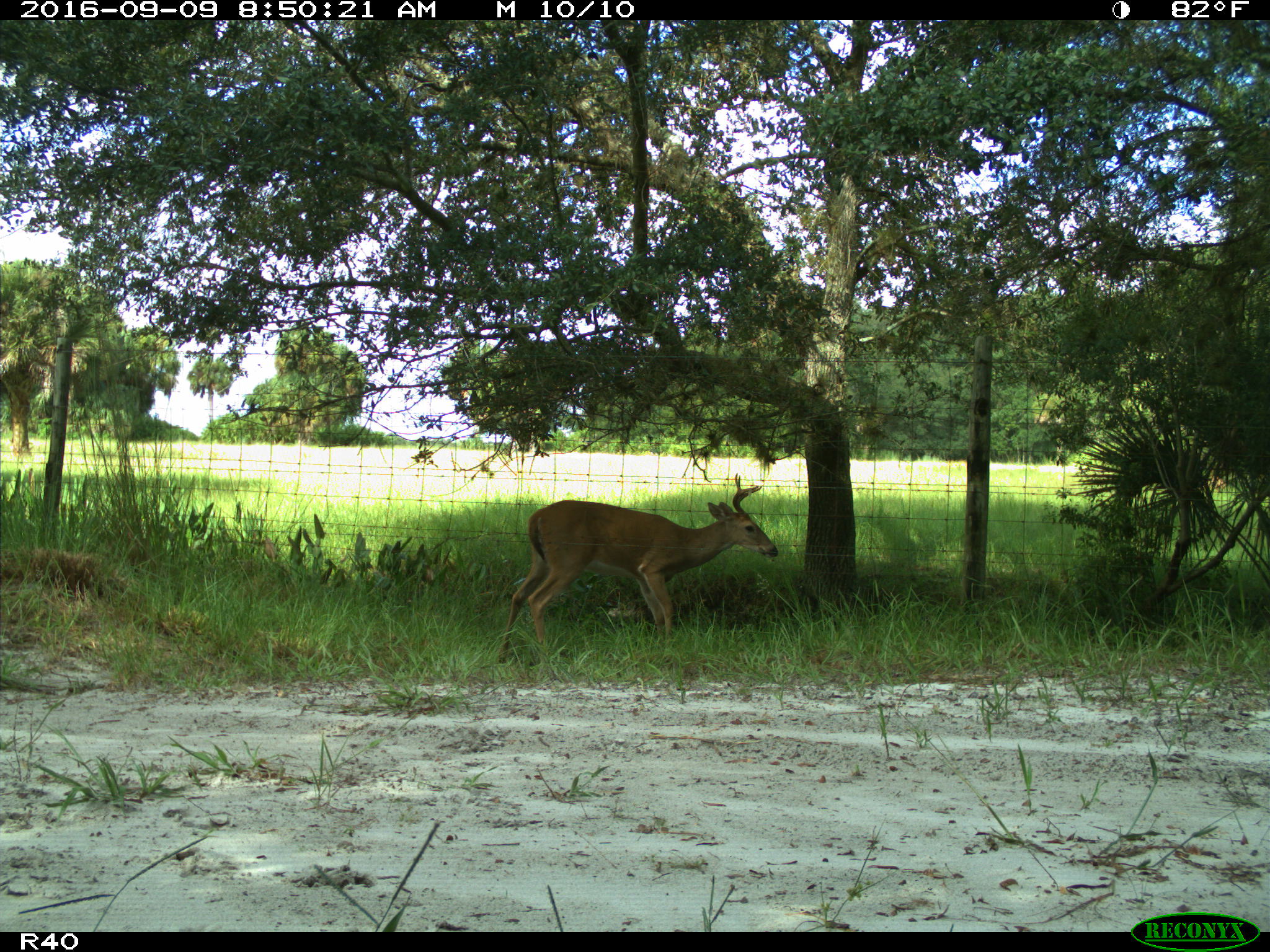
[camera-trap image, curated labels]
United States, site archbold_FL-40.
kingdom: Animalia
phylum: Chordata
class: Mammalia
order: Artiodactyla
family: Cervidae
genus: Odocoileus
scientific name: Odocoileus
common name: deer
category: unidentified deer